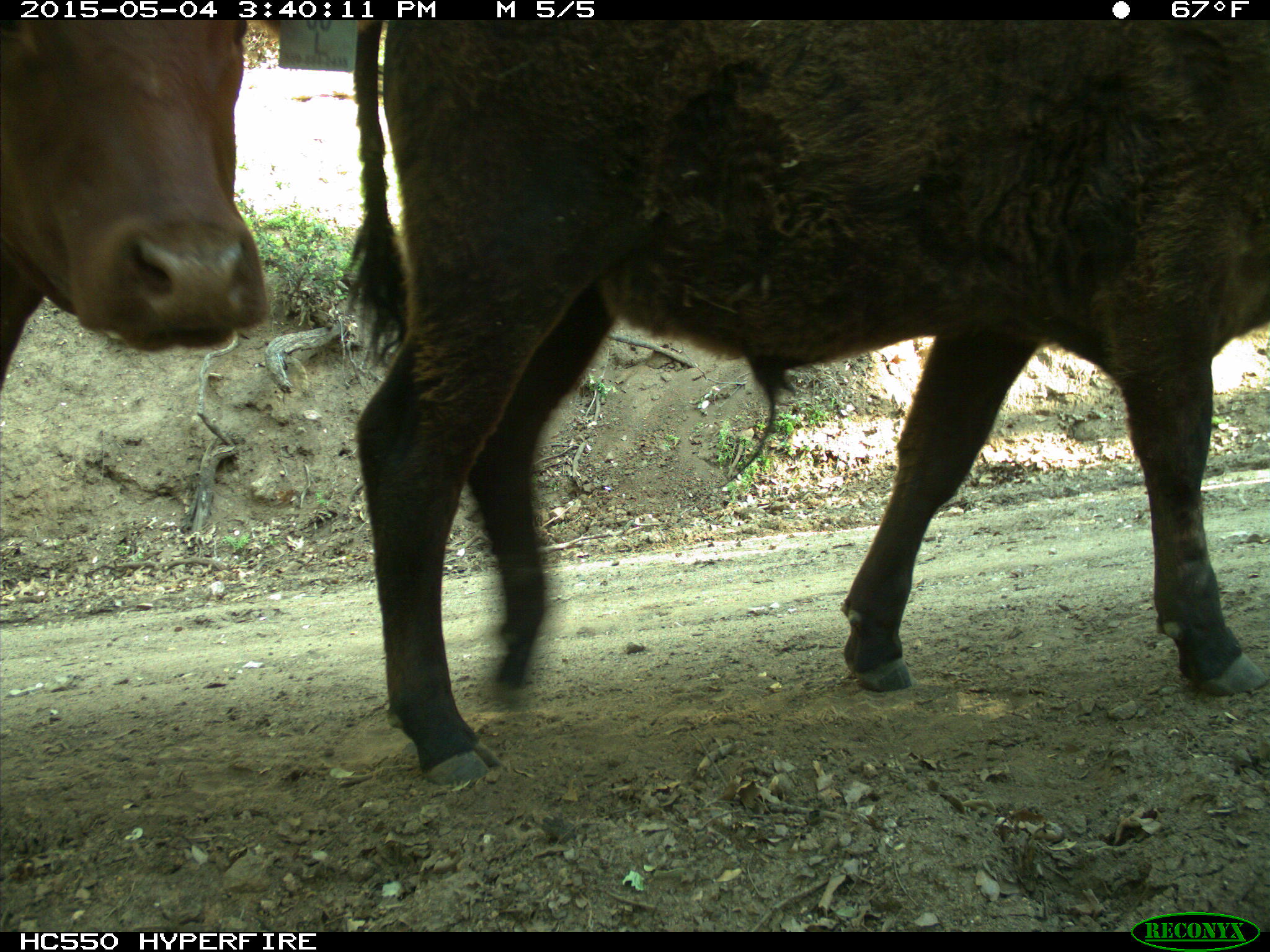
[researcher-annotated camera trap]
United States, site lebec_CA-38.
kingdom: Animalia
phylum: Chordata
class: Mammalia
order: Artiodactyla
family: Bovidae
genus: Bos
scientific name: Bos taurus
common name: domestic cow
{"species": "Bos taurus (domestic cow)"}